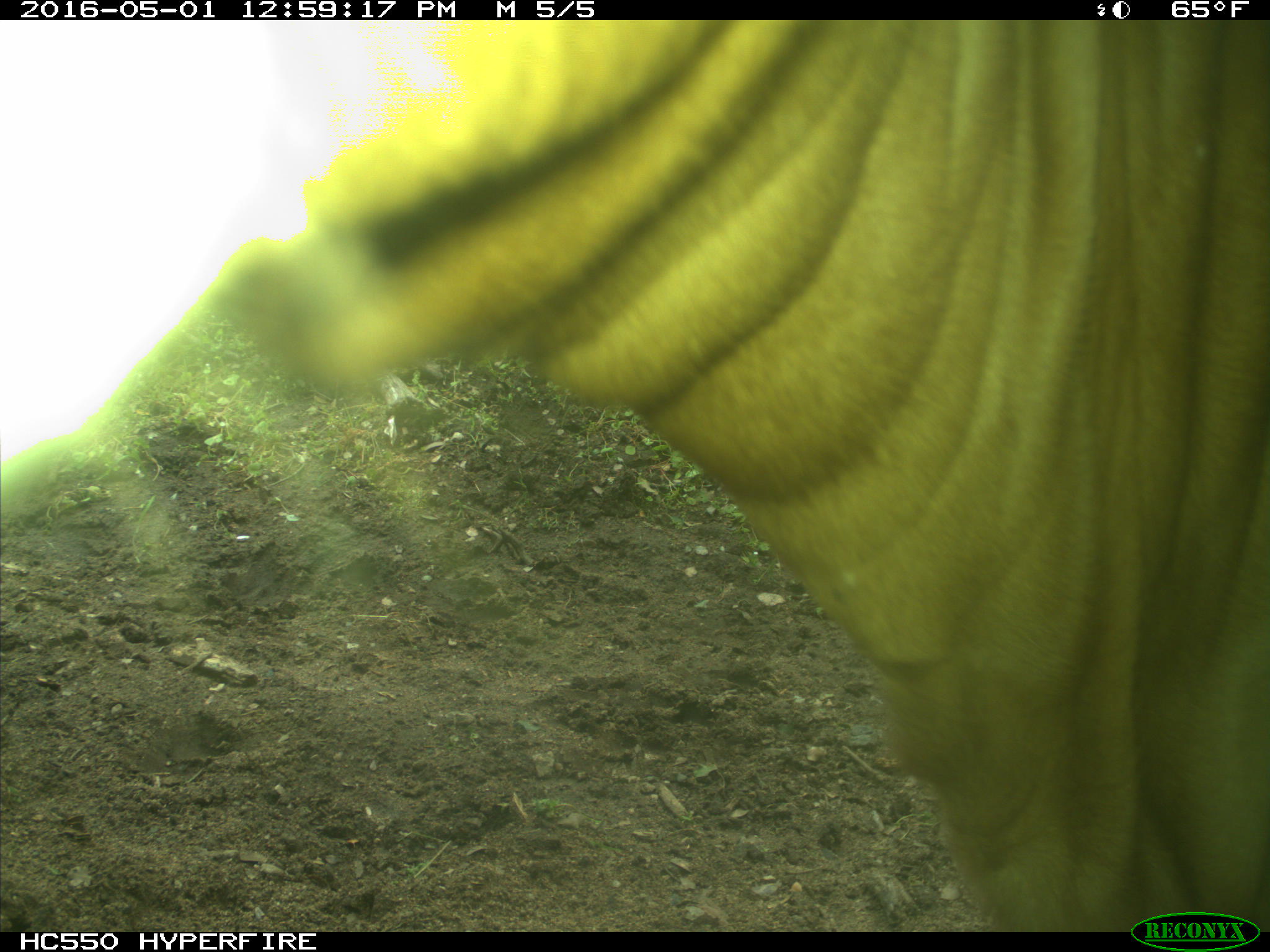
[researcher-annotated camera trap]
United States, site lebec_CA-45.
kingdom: Animalia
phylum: Chordata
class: Mammalia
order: Artiodactyla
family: Bovidae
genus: Bos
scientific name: Bos taurus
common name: domestic cow